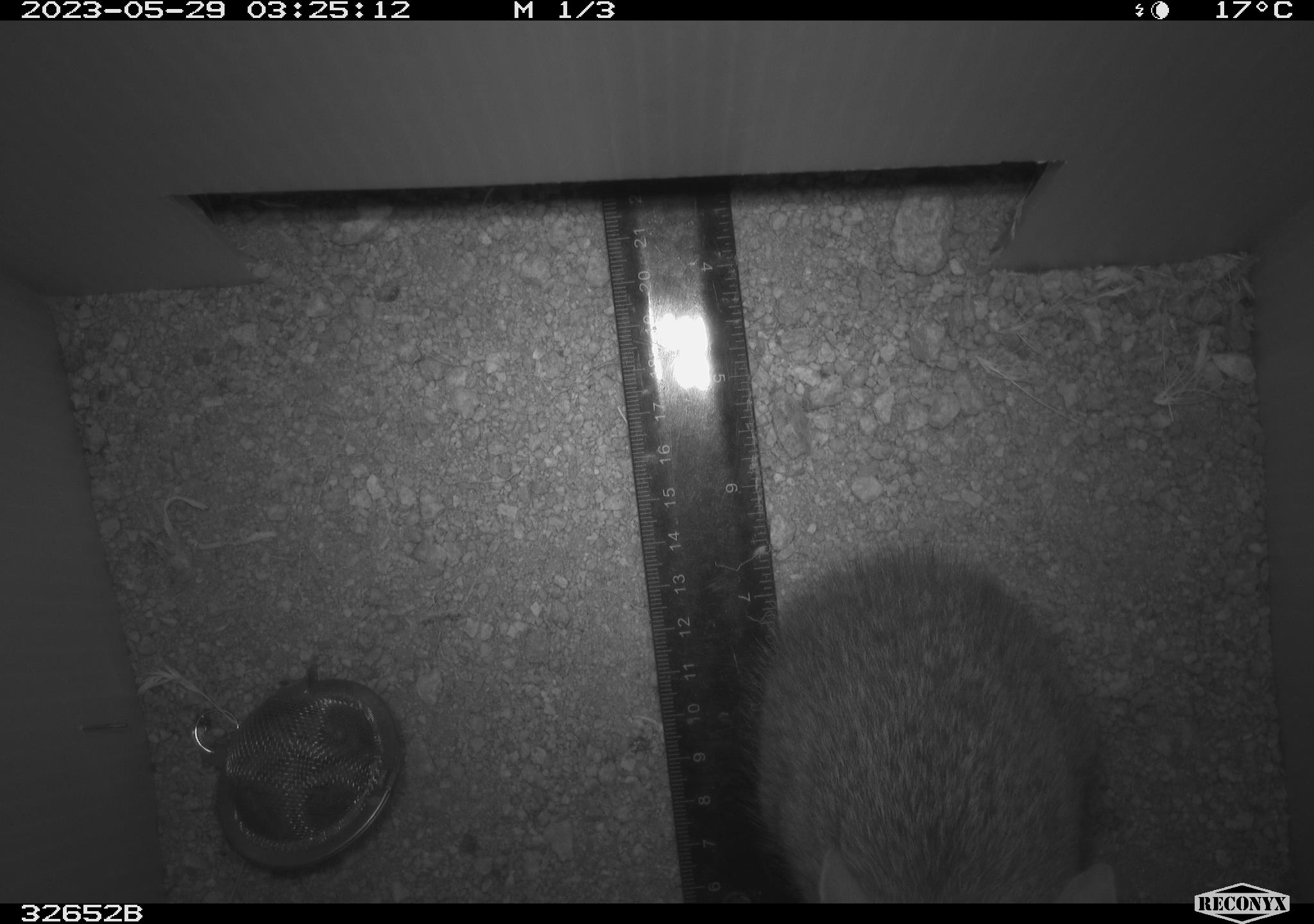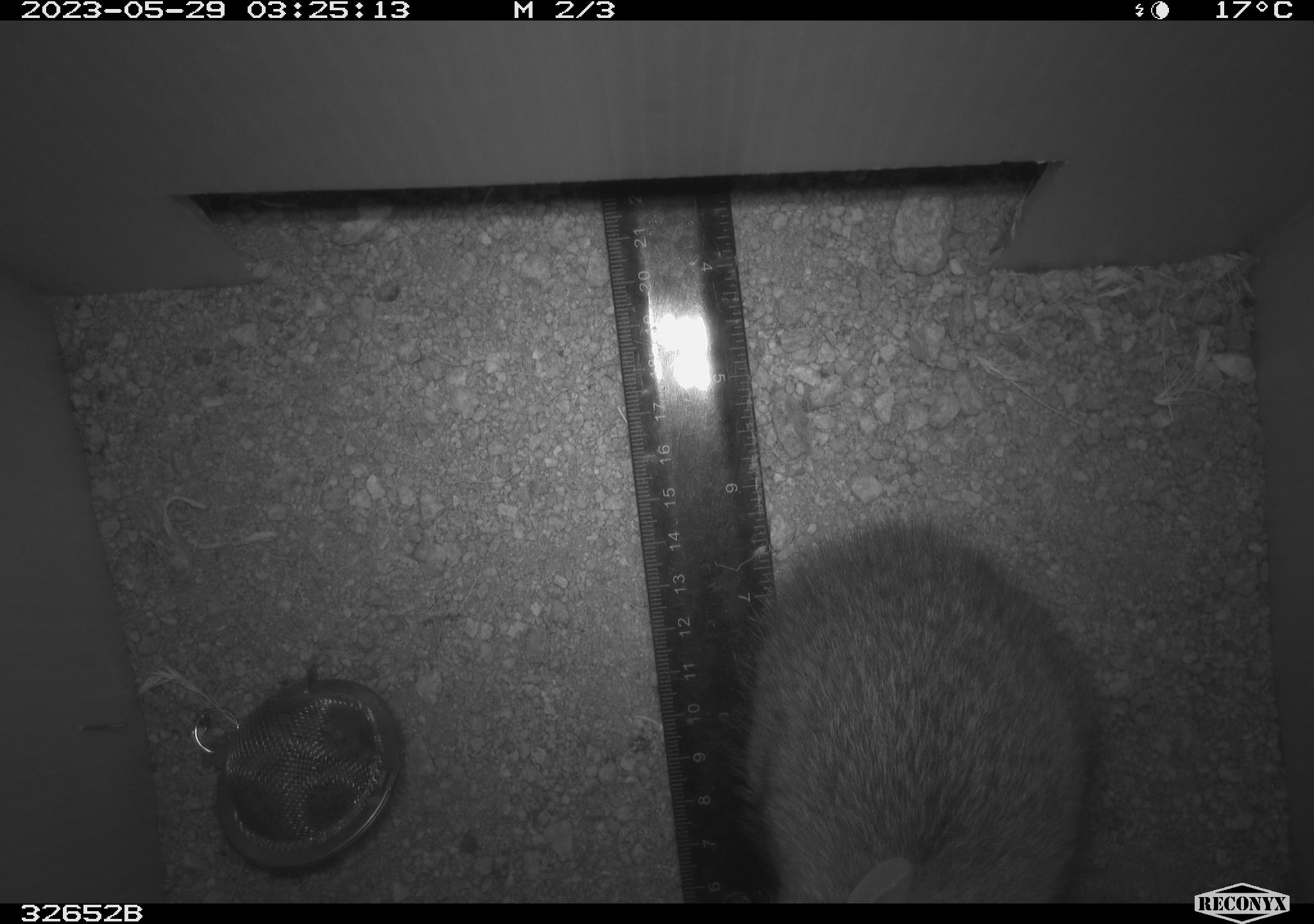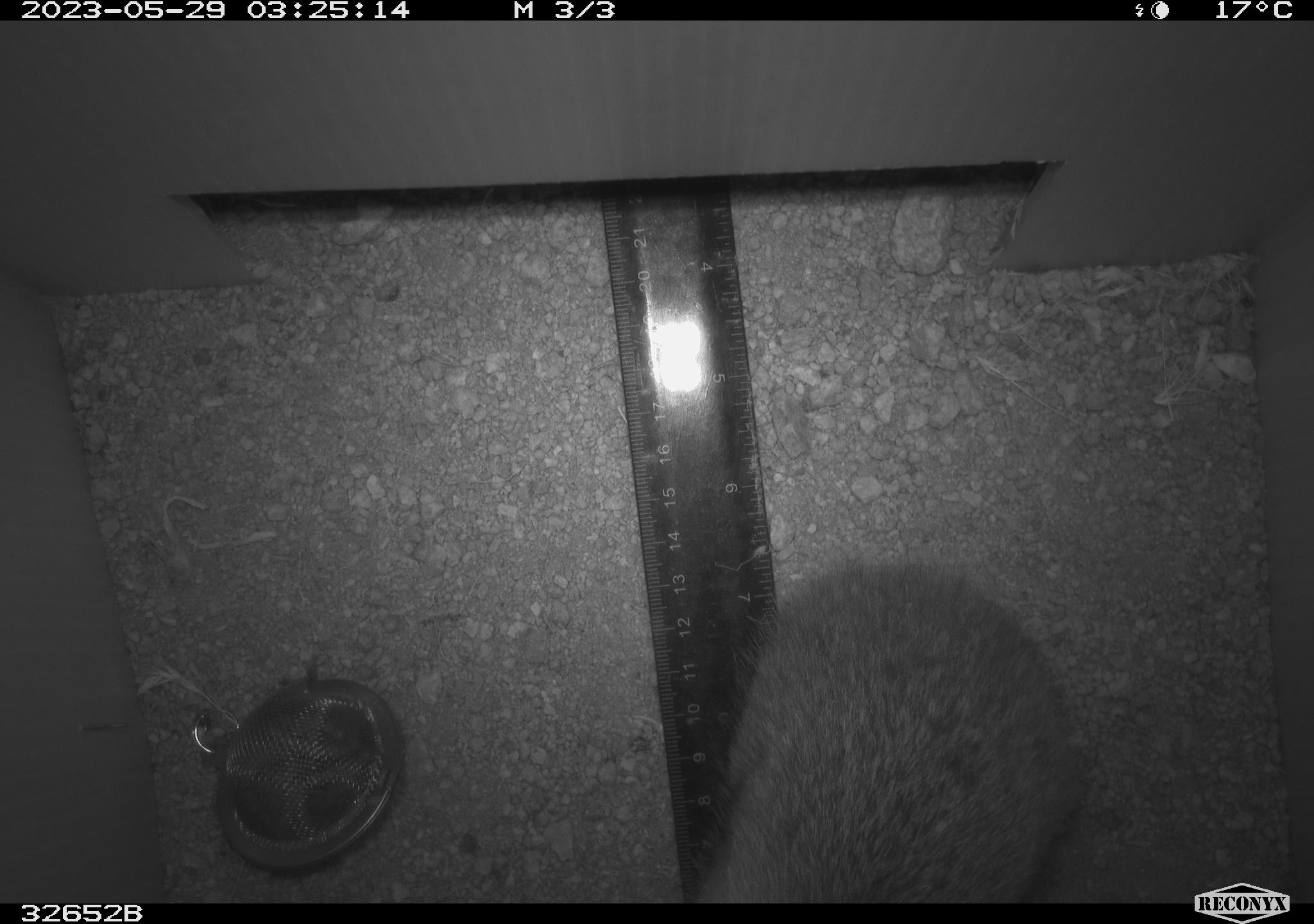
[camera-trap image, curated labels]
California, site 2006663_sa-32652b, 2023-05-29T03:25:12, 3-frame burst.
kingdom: Animalia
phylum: Chordata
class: Mammalia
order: Lagomorpha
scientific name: Lagomorpha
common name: hares, rabbits, and pikas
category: lagomorpha order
Lagomorpha order (hares, rabbits, and pikas) (Lagomorpha).